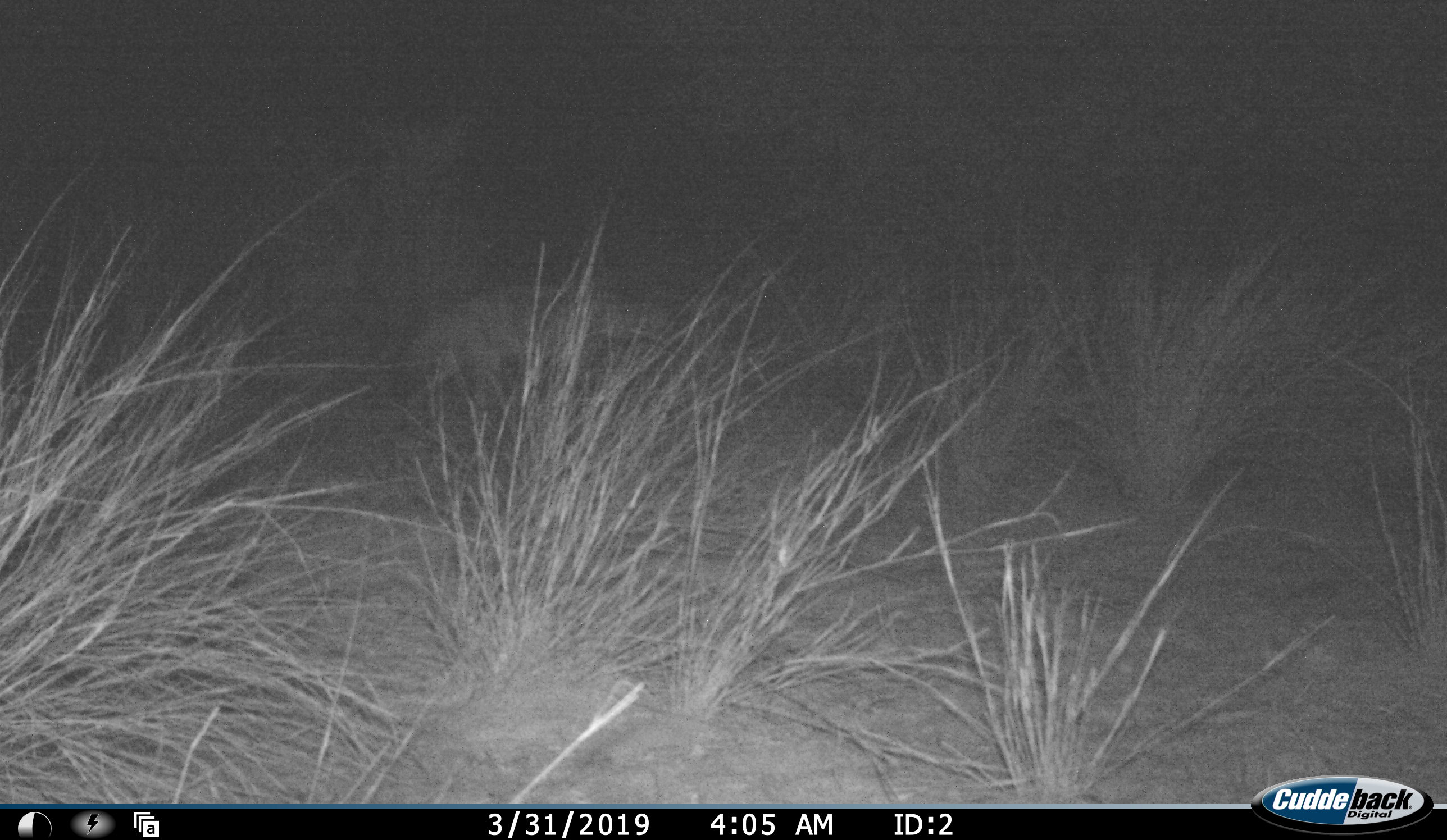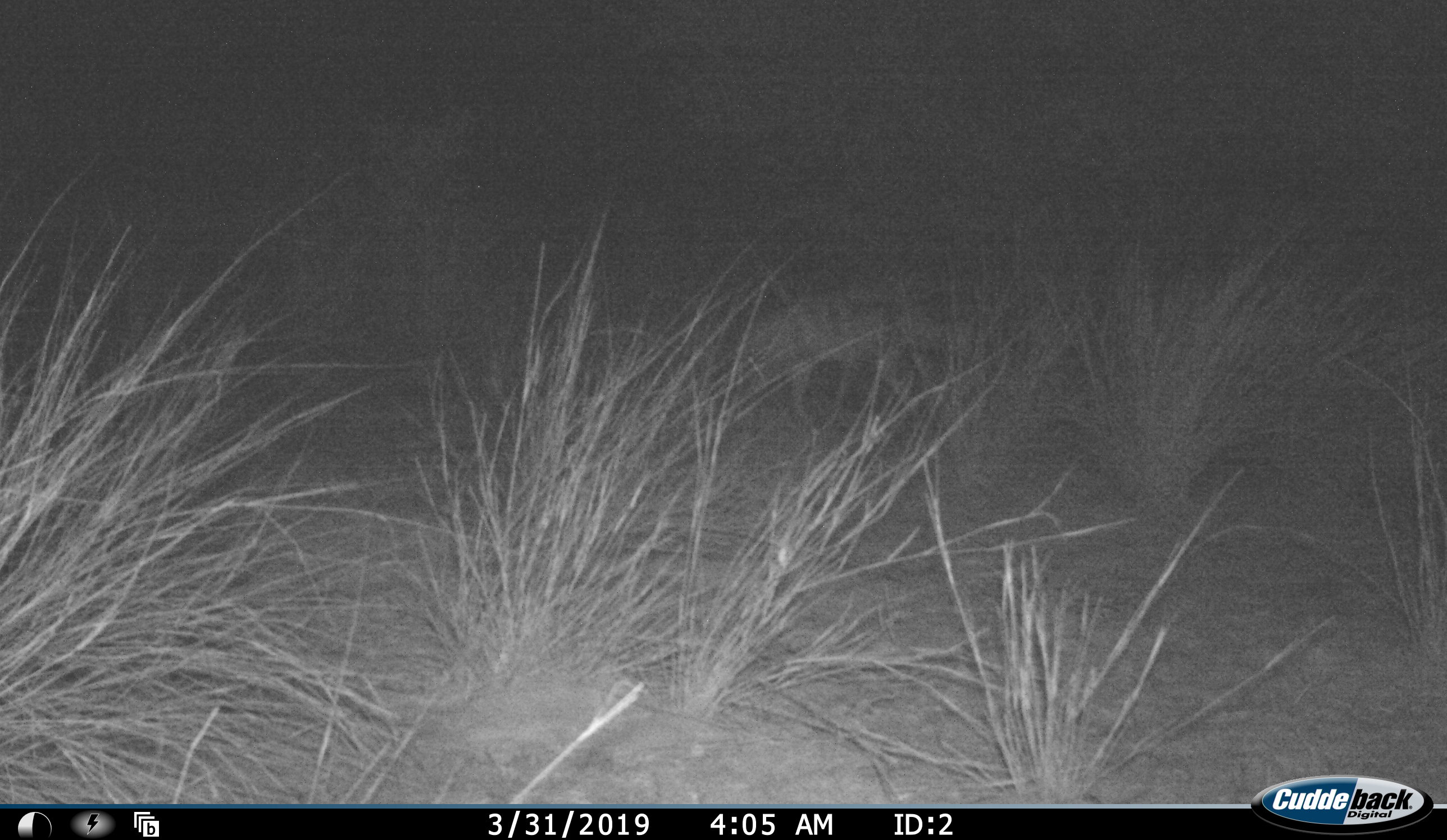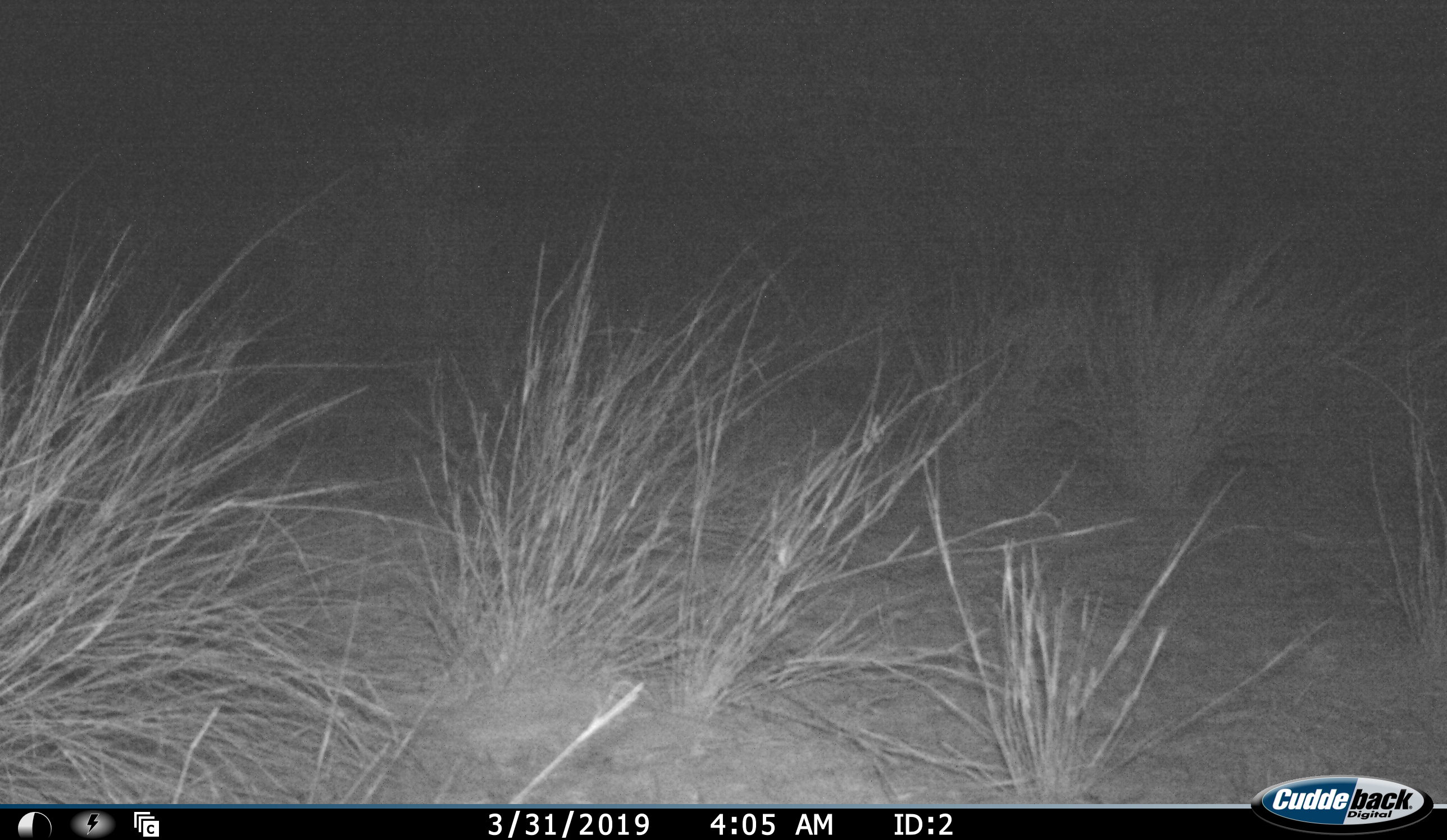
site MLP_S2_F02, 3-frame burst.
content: unidentified animal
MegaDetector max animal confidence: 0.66